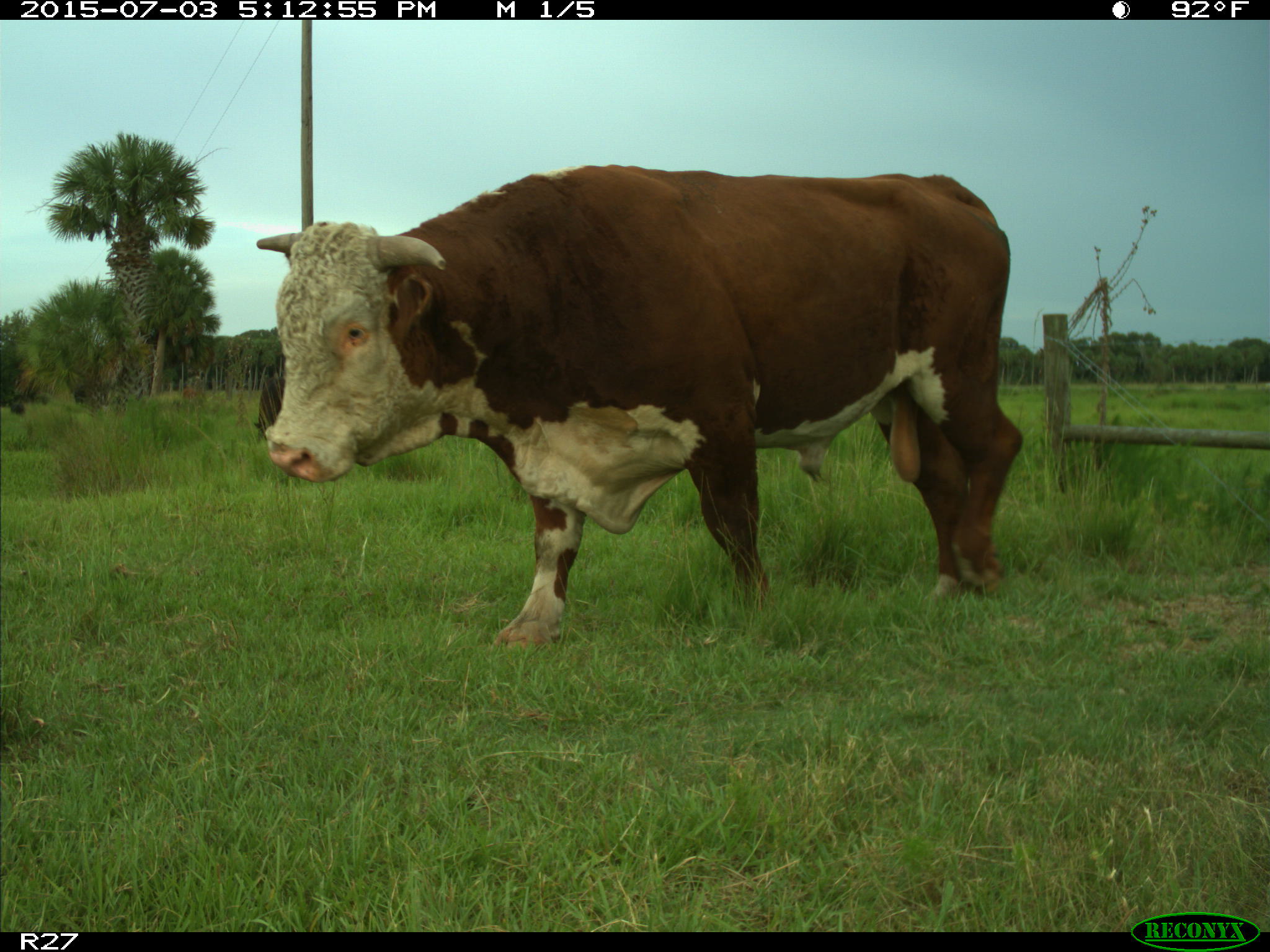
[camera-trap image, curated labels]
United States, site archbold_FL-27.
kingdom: Animalia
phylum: Chordata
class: Mammalia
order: Artiodactyla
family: Bovidae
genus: Bos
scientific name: Bos taurus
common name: domestic cow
Bos taurus (domestic cow).